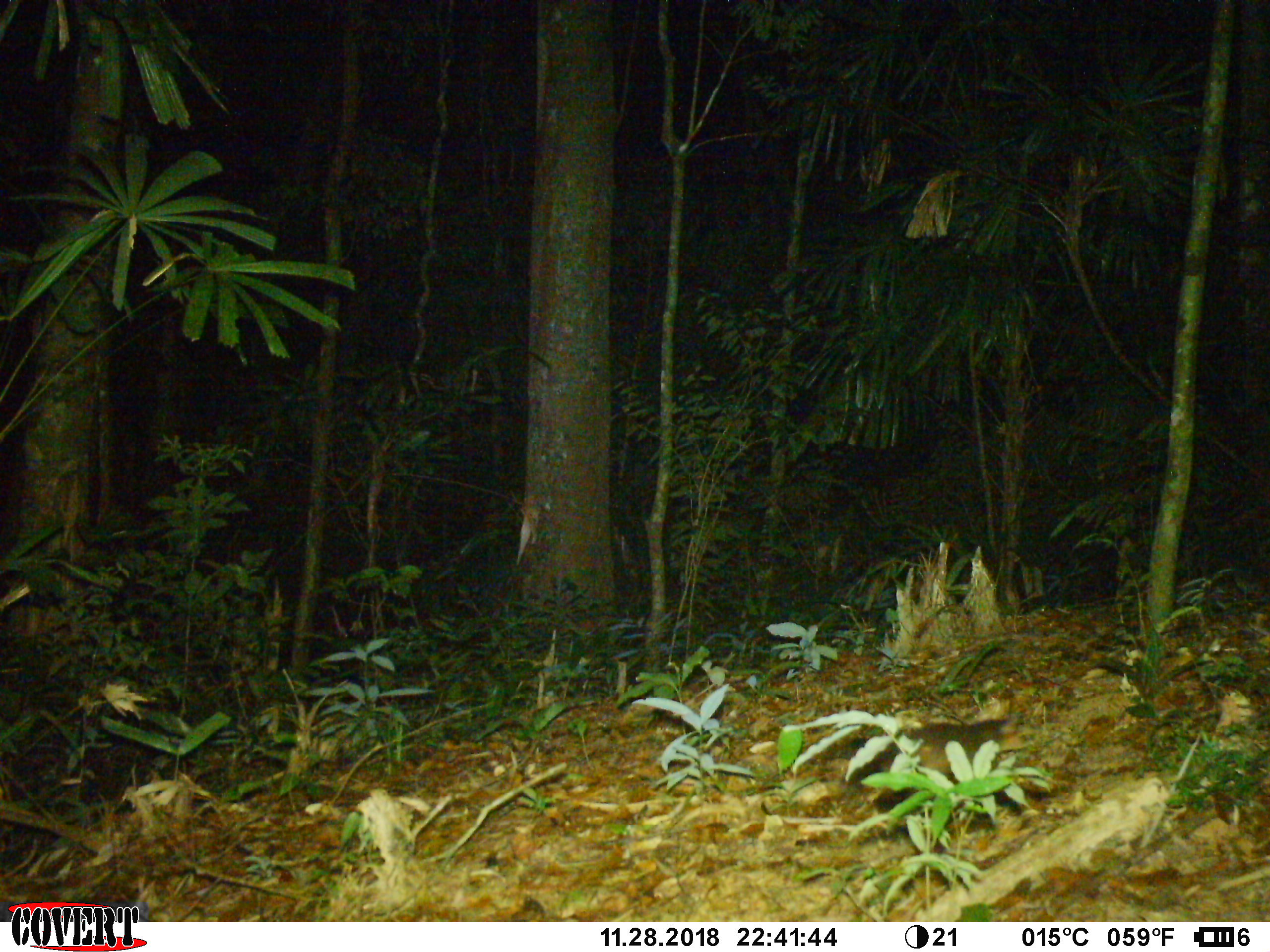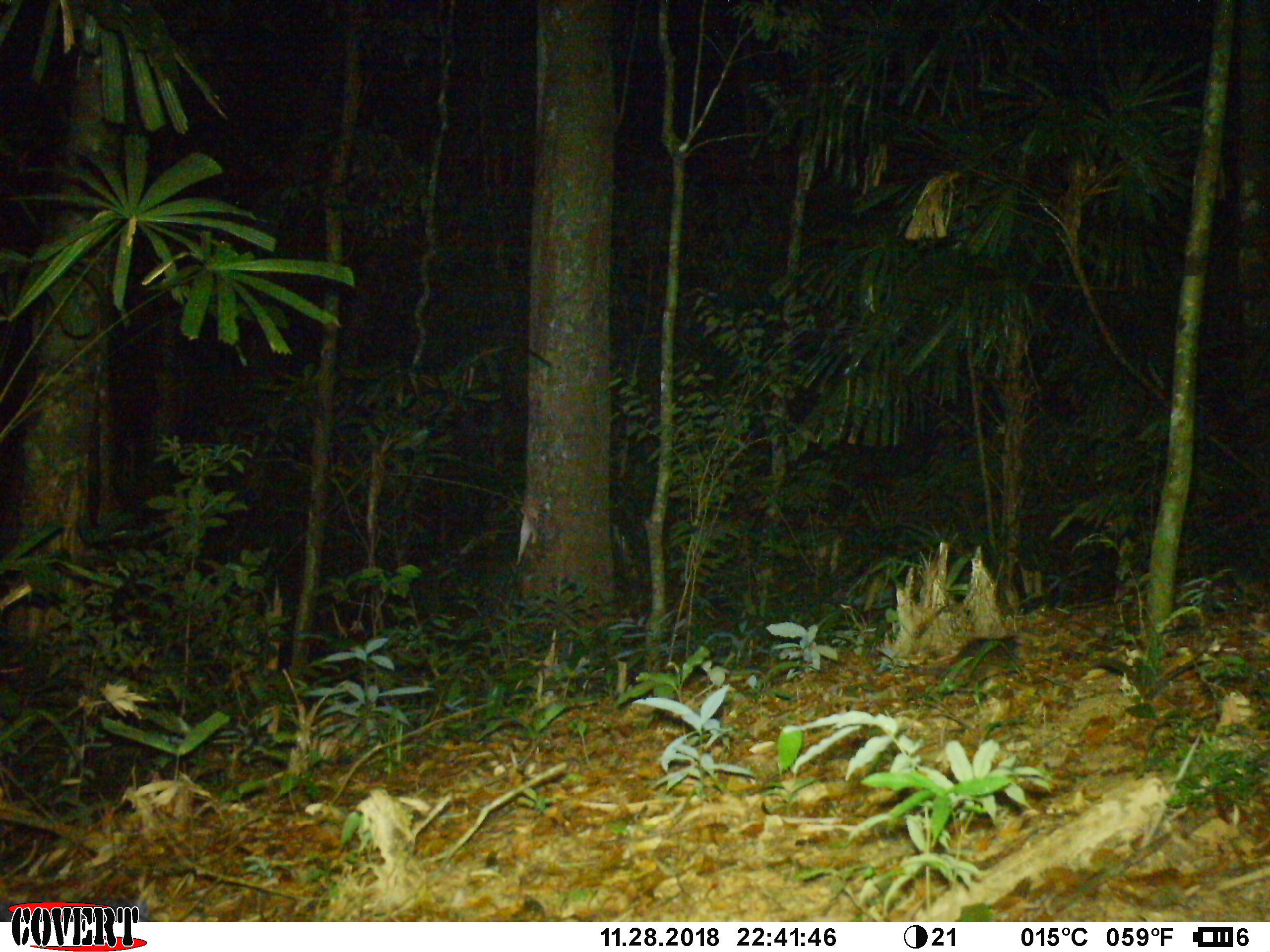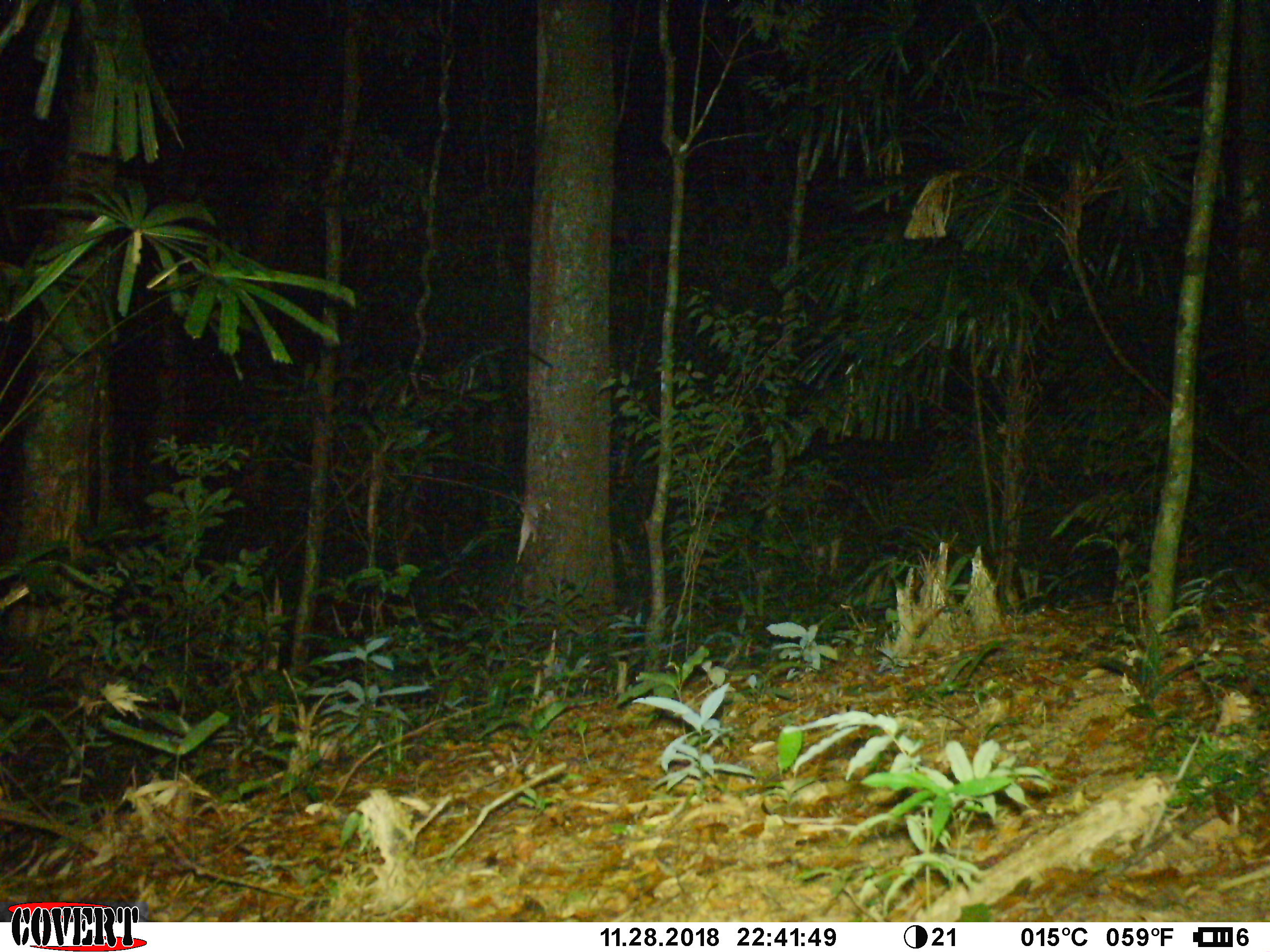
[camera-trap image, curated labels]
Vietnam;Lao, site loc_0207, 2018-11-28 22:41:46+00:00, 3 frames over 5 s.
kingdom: Animalia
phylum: Chordata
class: Mammalia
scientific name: Mammalia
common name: mammal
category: unidentified small mammal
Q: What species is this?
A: Unidentified small mammal (mammal) (Mammalia).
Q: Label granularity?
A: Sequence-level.